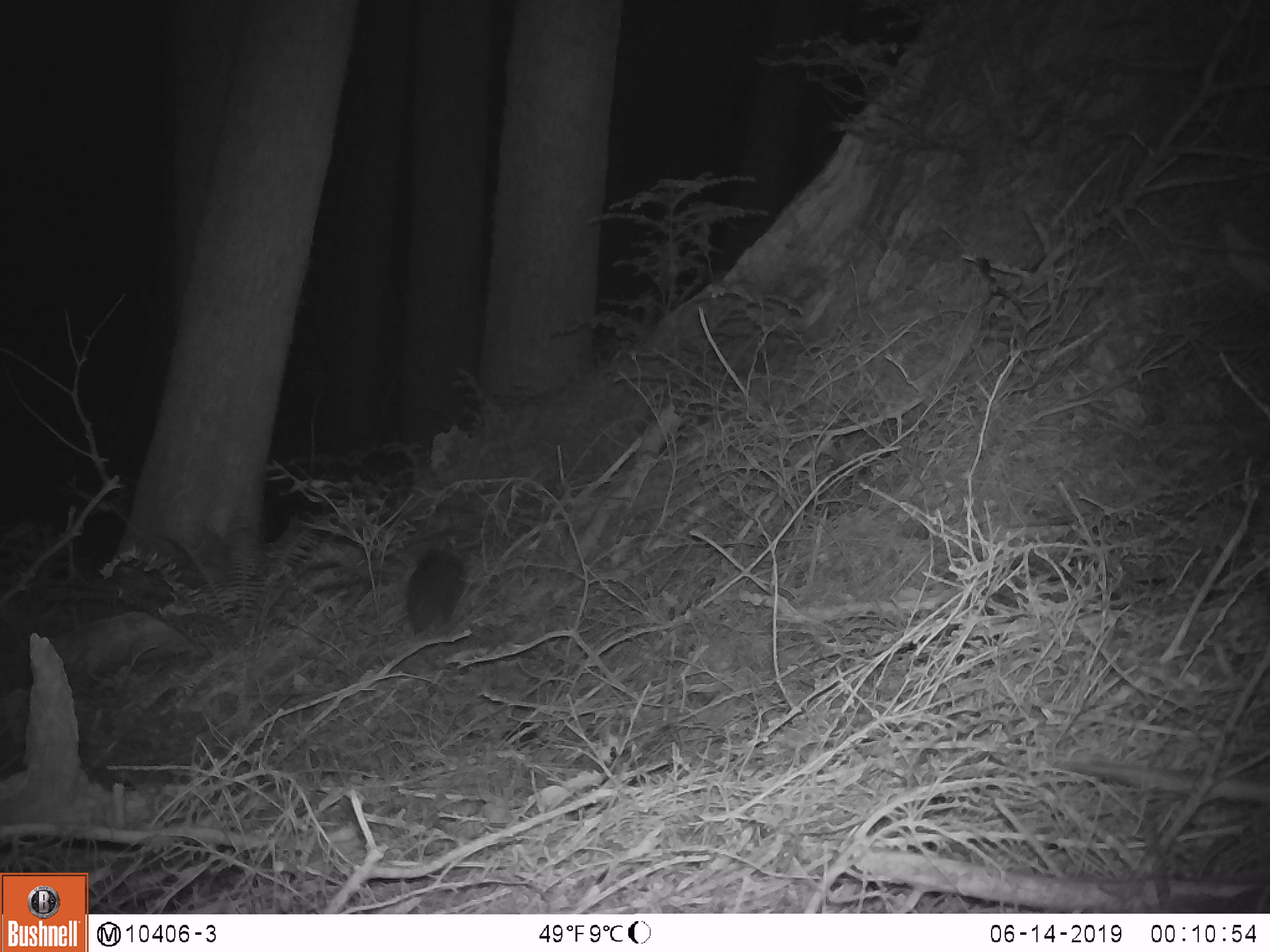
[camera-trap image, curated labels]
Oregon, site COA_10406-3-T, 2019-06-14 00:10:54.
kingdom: Animalia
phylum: Chordata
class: Mammalia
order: Rodentia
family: Aplodontiidae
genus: Aplodontia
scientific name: Aplodontia rufa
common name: mountain beaver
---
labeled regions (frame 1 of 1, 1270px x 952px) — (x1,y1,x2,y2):
mountain beaver: (404,547,467,634)